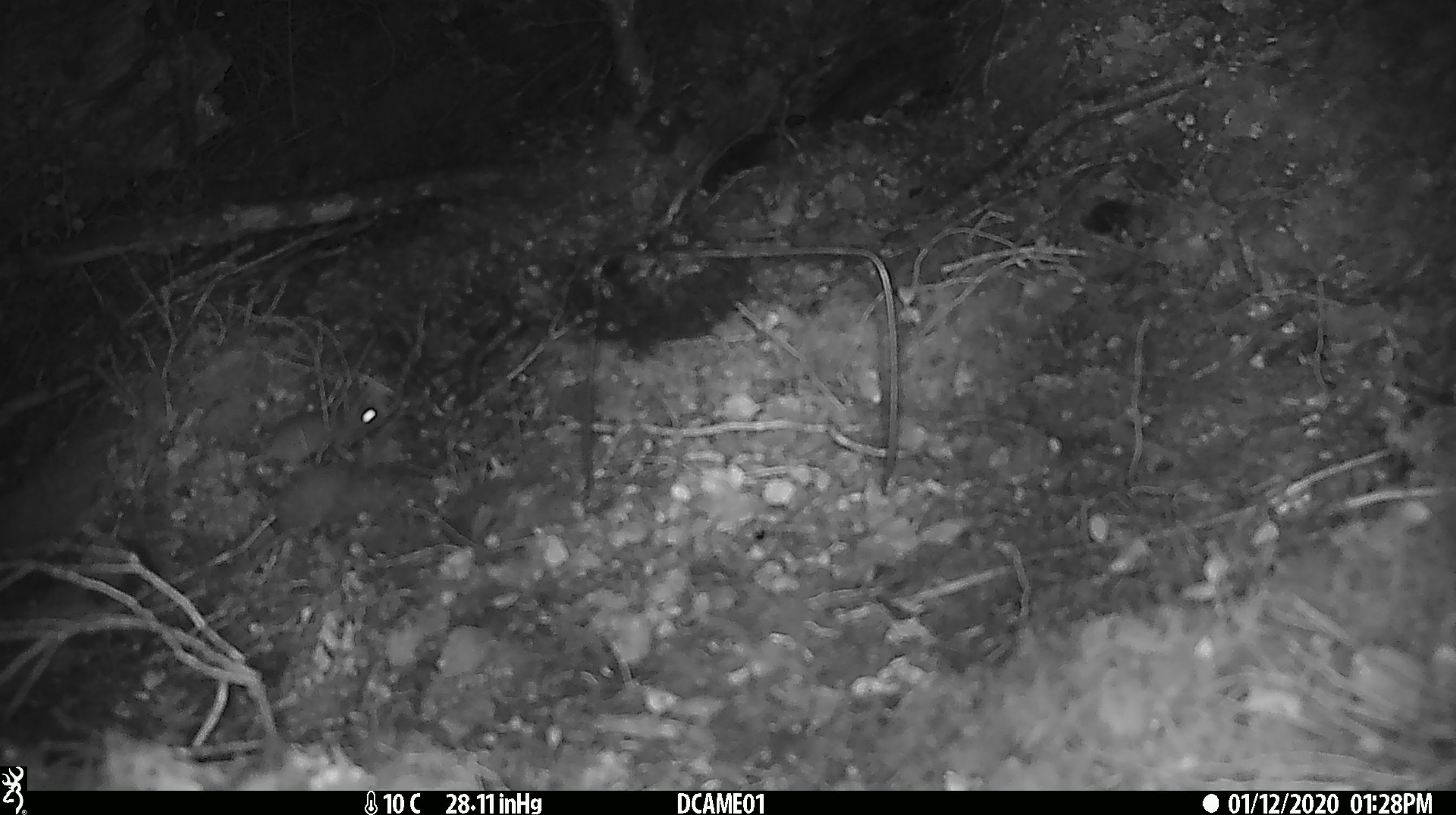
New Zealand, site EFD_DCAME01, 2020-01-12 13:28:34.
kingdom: Animalia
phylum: Chordata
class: Mammalia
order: Rodentia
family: Muridae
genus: Mus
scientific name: Mus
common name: mouse